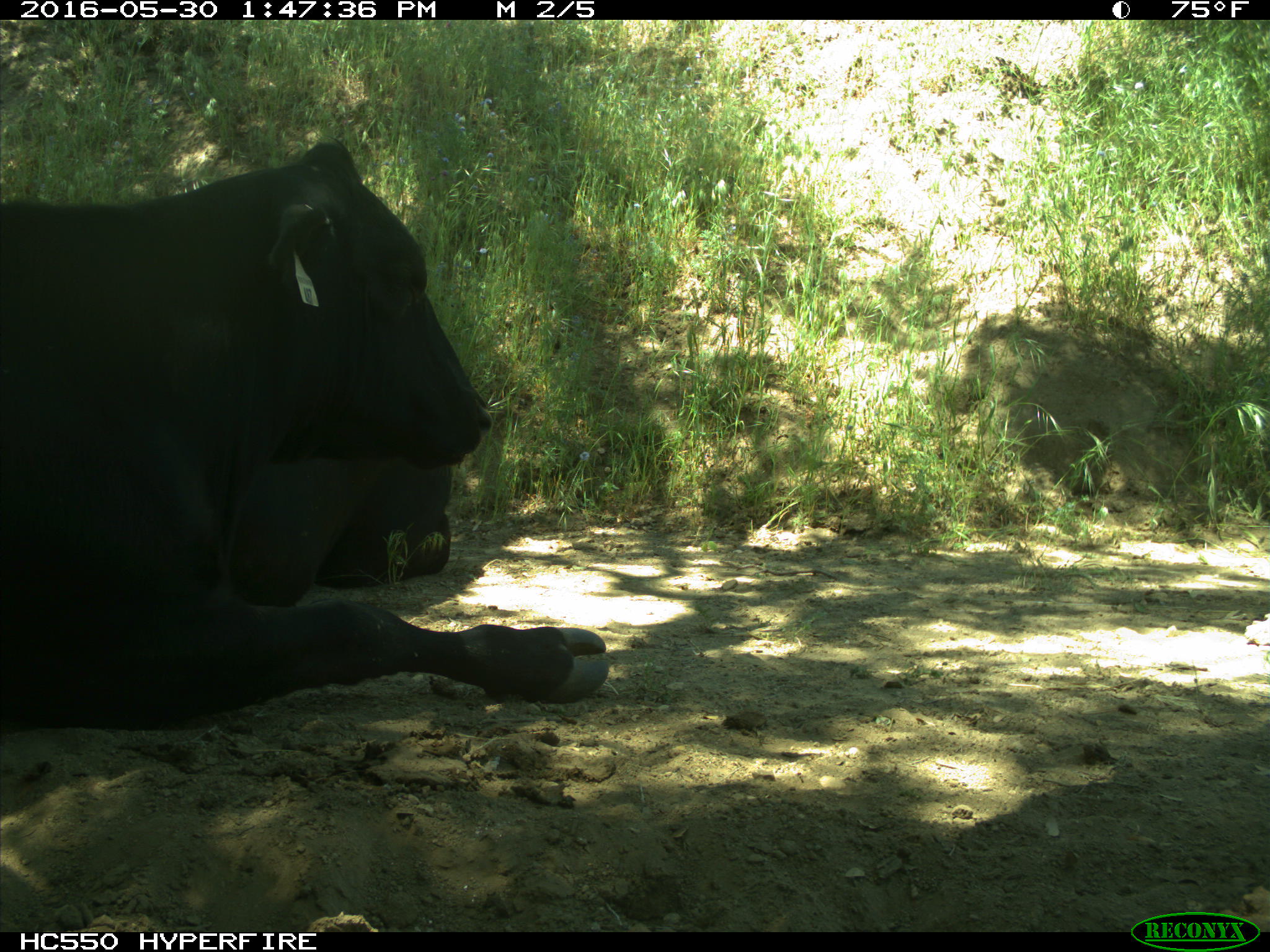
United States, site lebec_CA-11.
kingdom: Animalia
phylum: Chordata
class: Mammalia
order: Artiodactyla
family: Bovidae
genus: Bos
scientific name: Bos taurus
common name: domestic cow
Bos taurus (domestic cow).